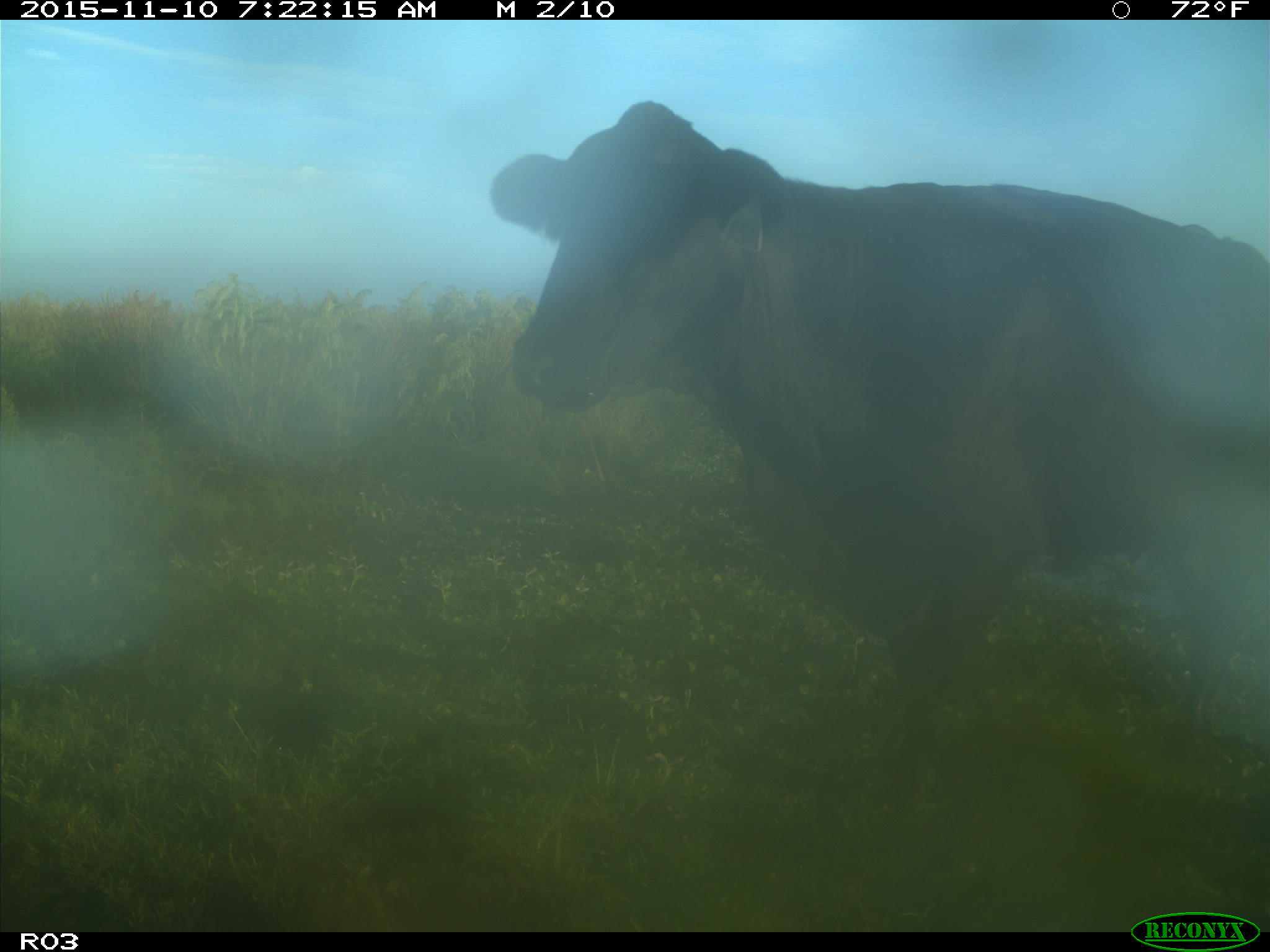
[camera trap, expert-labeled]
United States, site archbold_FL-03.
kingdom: Animalia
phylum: Chordata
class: Mammalia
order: Artiodactyla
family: Bovidae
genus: Bos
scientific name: Bos taurus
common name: domestic cow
Bos taurus (domestic cow).